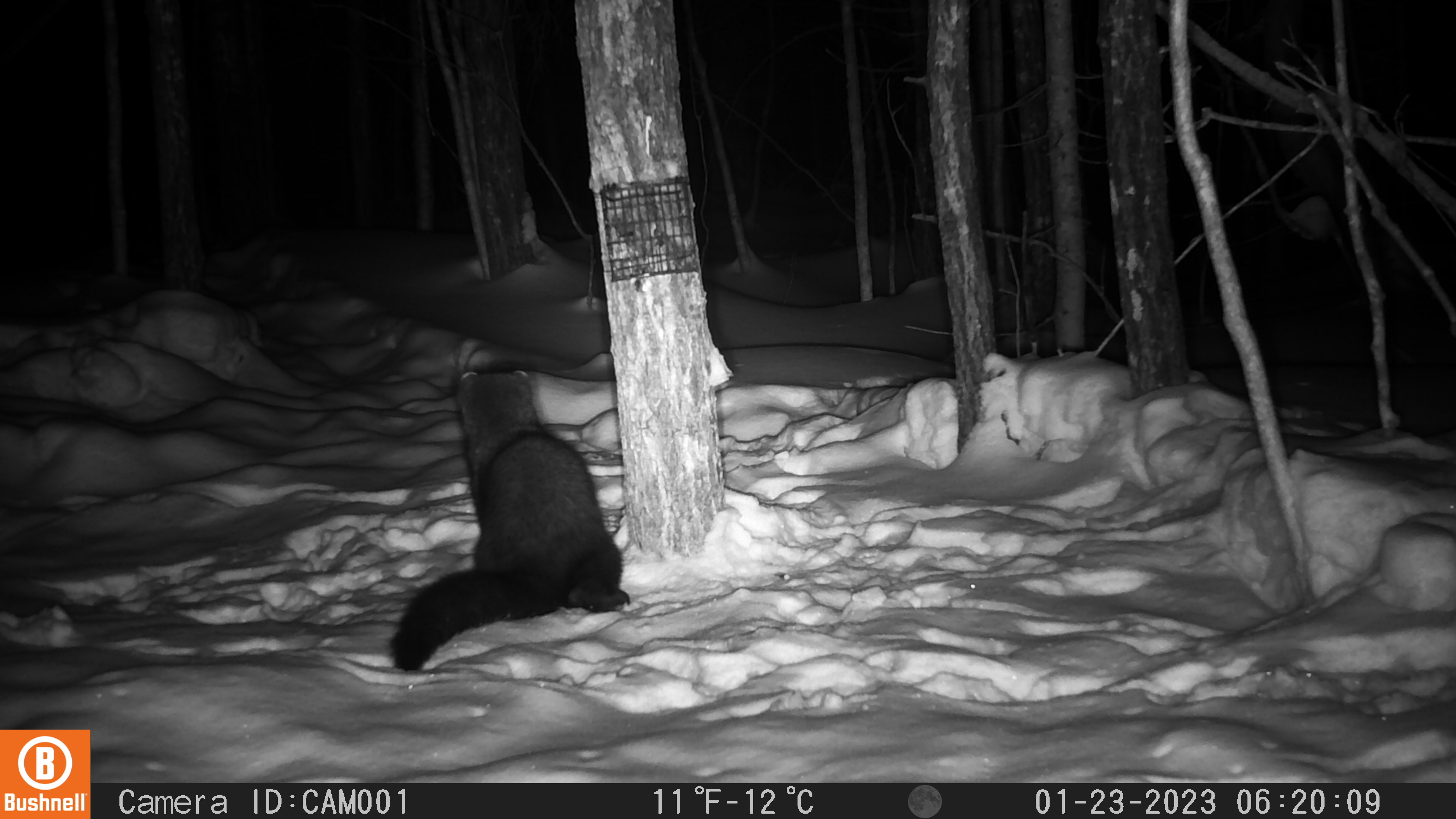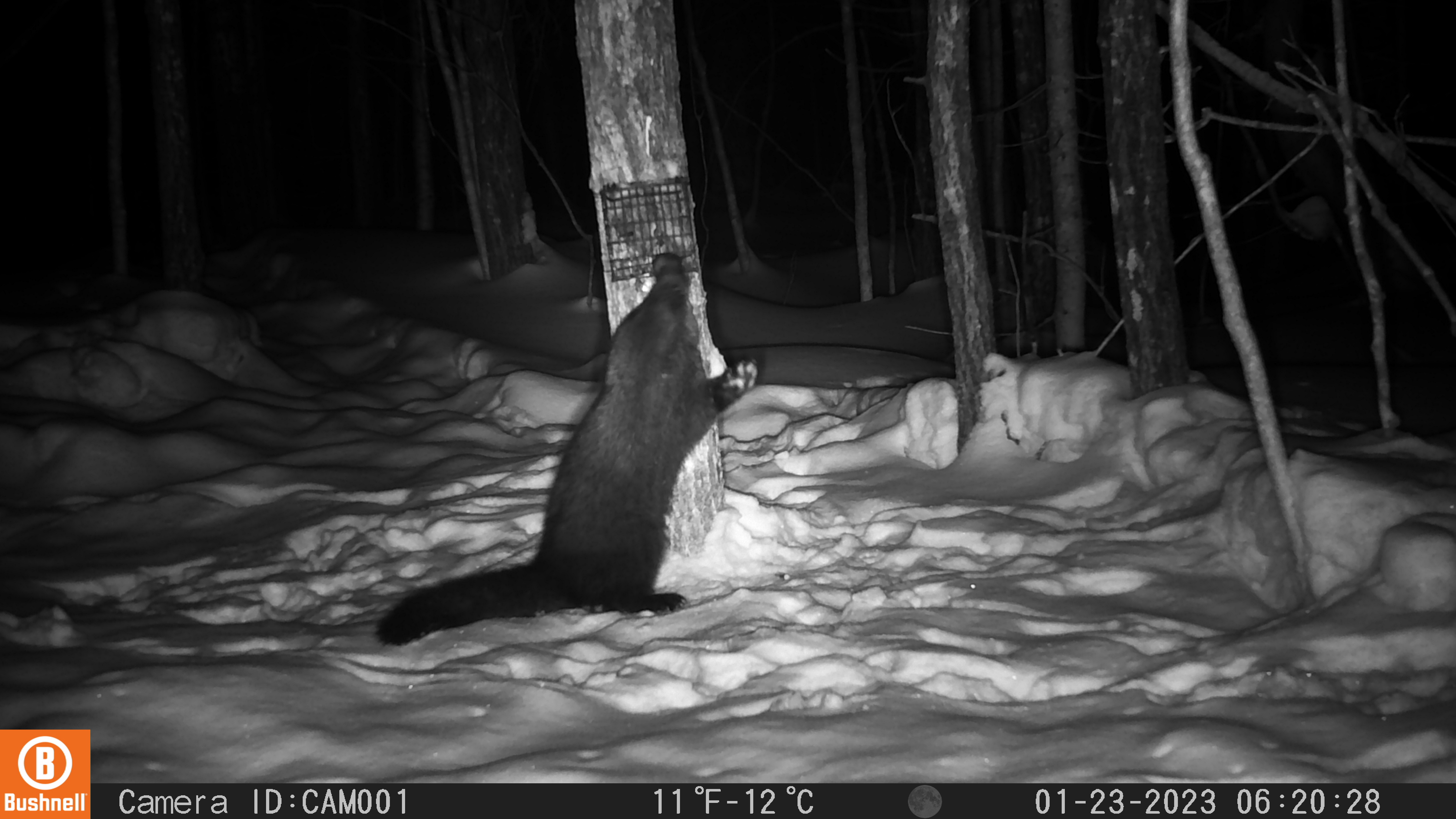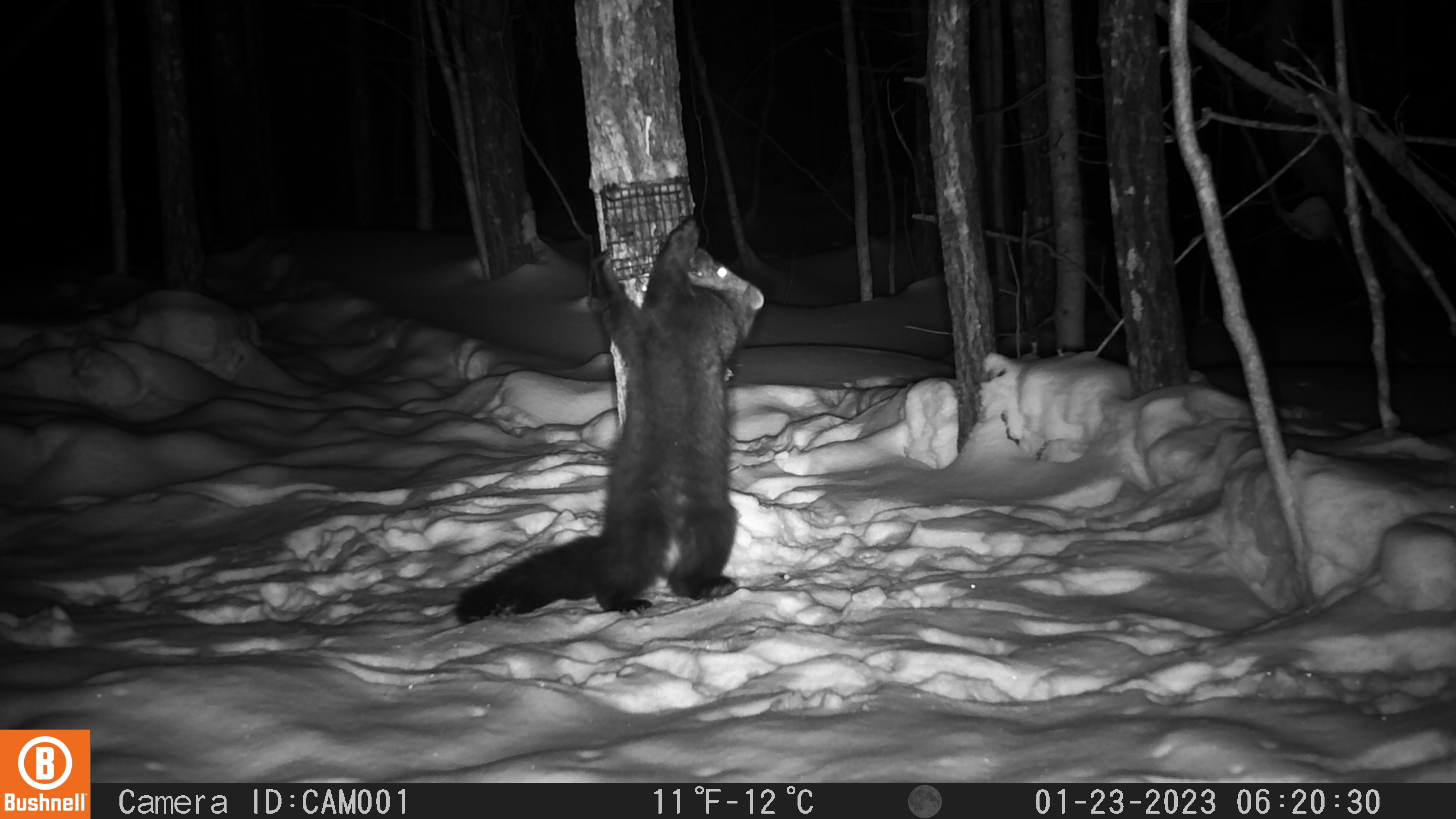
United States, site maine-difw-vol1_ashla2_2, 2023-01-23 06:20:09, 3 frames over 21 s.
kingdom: Animalia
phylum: Chordata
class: Mammalia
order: Carnivora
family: Mustelidae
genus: Pekania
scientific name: Pekania pennanti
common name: fisher